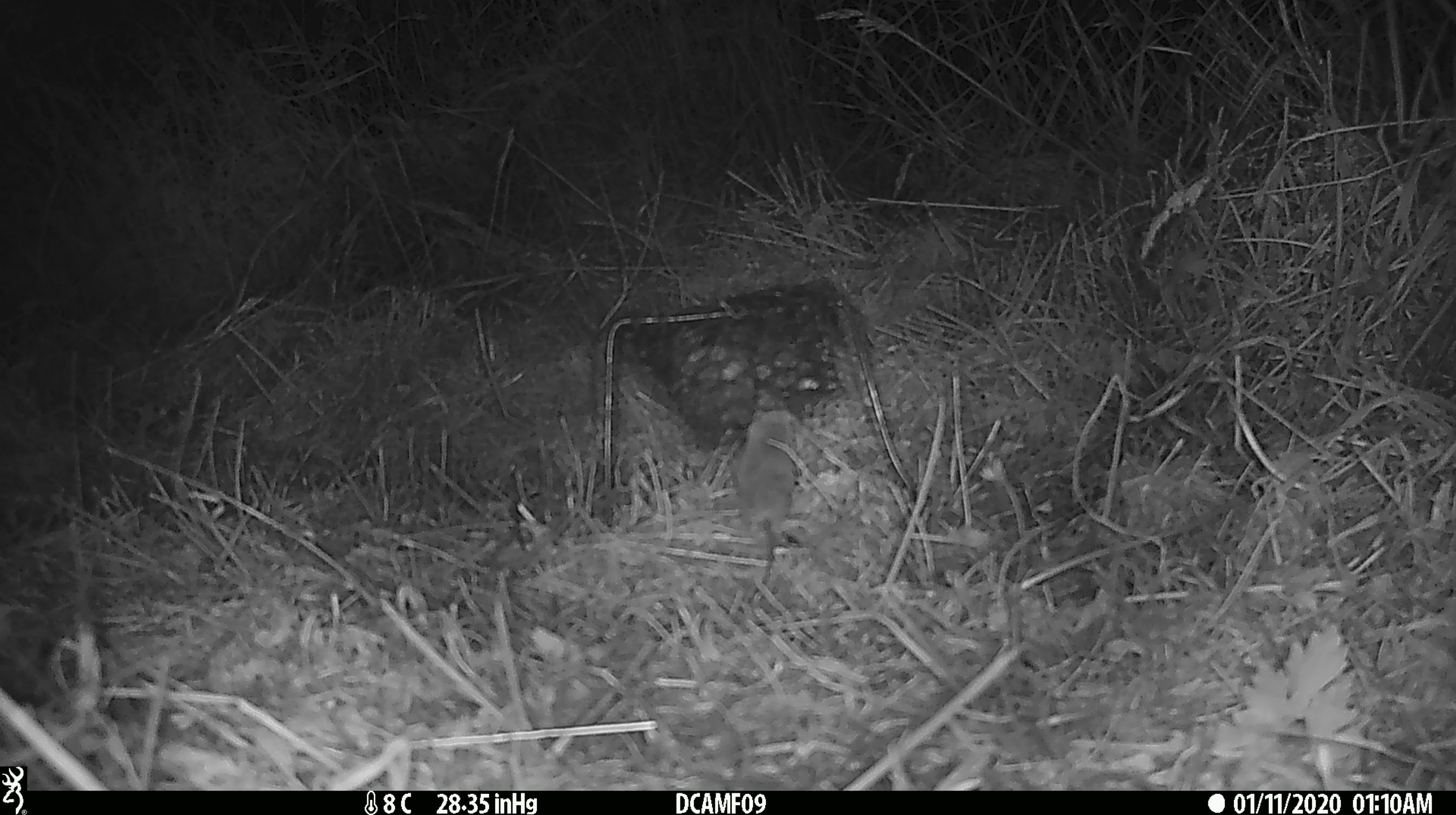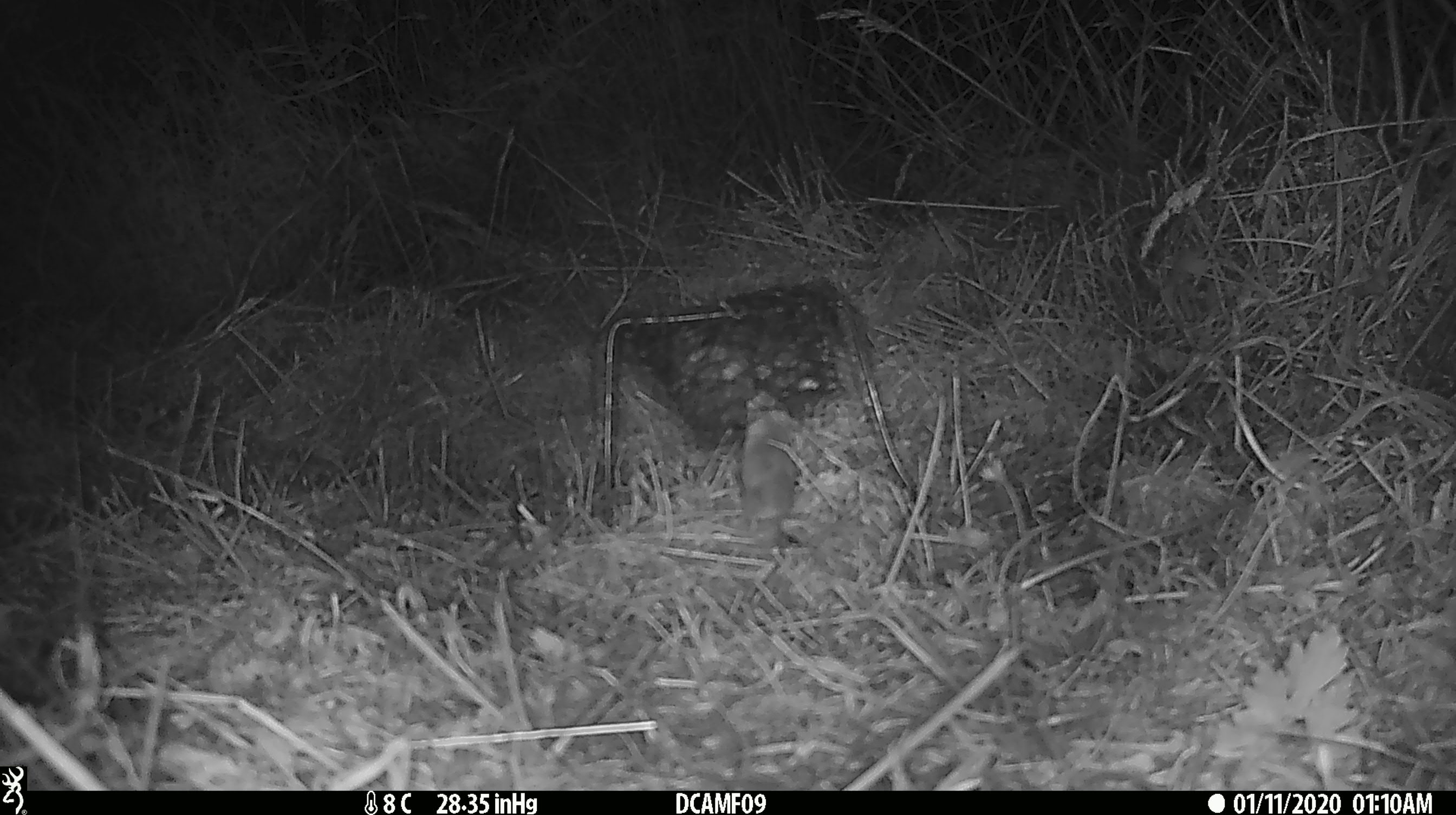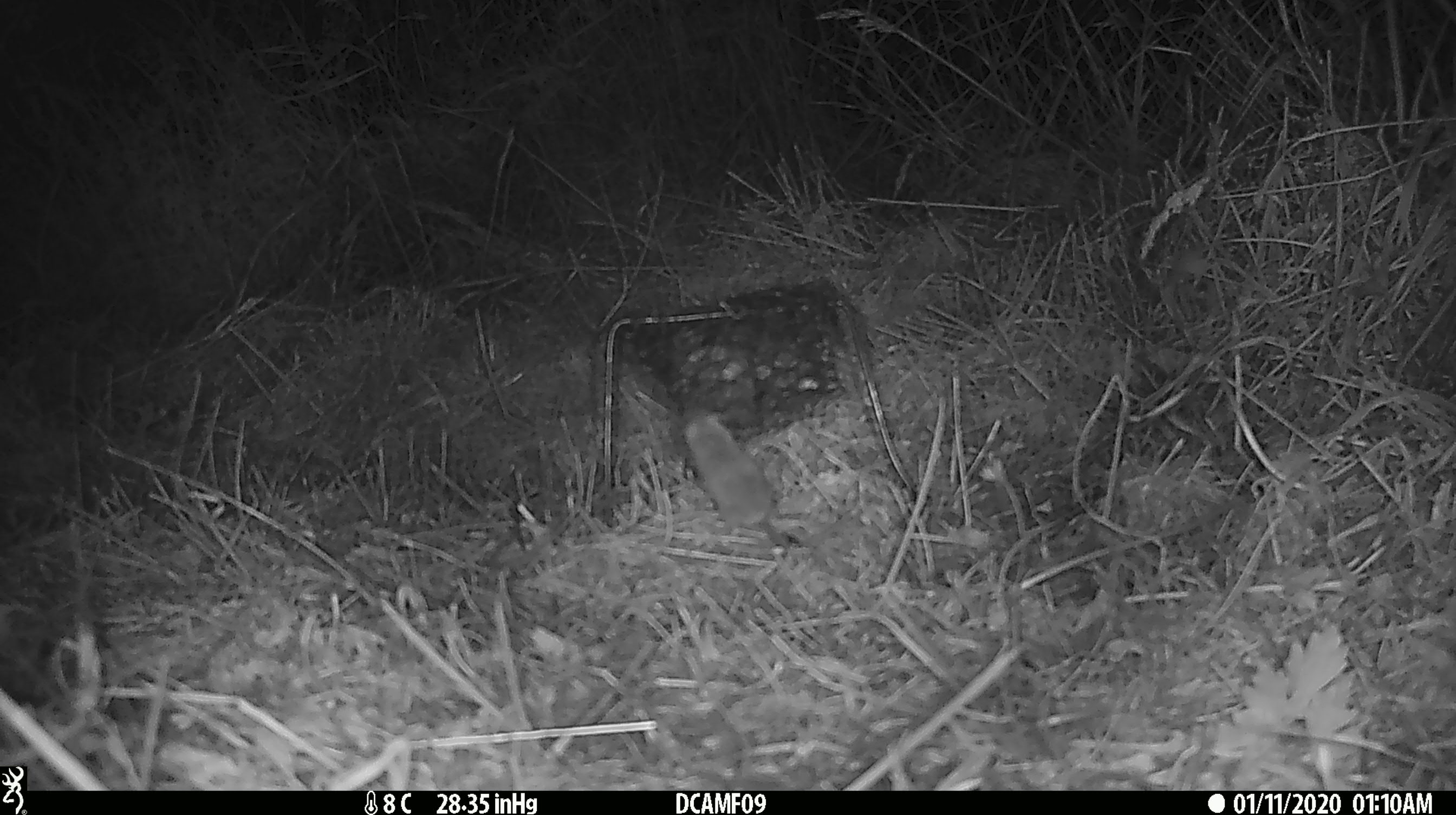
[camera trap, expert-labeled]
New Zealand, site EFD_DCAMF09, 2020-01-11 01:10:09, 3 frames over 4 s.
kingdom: Animalia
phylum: Chordata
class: Mammalia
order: Rodentia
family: Muridae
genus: Mus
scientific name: Mus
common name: mouse